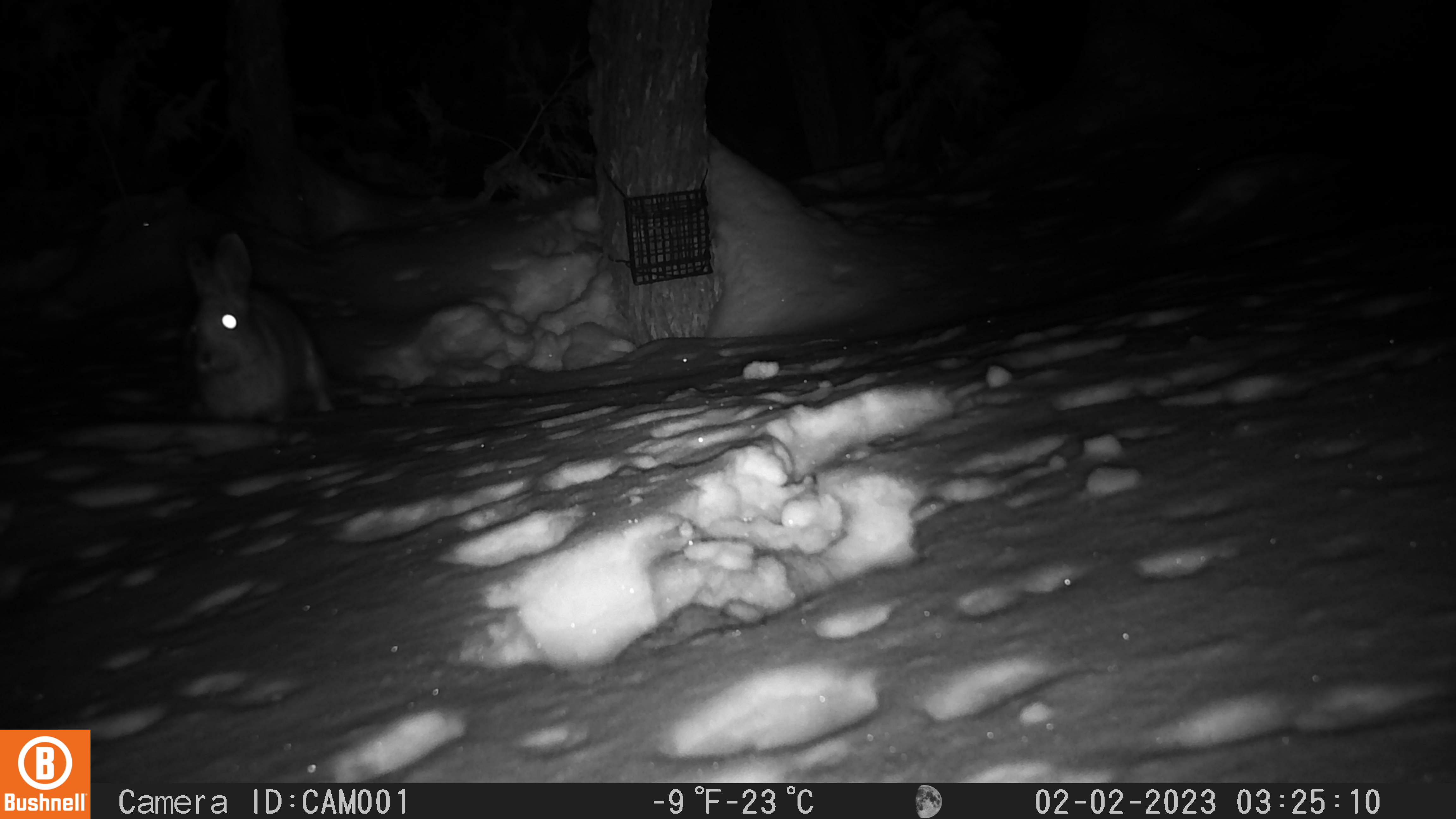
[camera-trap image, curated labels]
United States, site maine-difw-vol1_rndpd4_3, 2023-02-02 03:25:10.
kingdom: Animalia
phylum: Chordata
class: Mammalia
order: Lagomorpha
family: Leporidae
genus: Lepus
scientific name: Lepus americanus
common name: snowshoe hare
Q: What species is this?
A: Snowshoe hare (Lepus americanus).